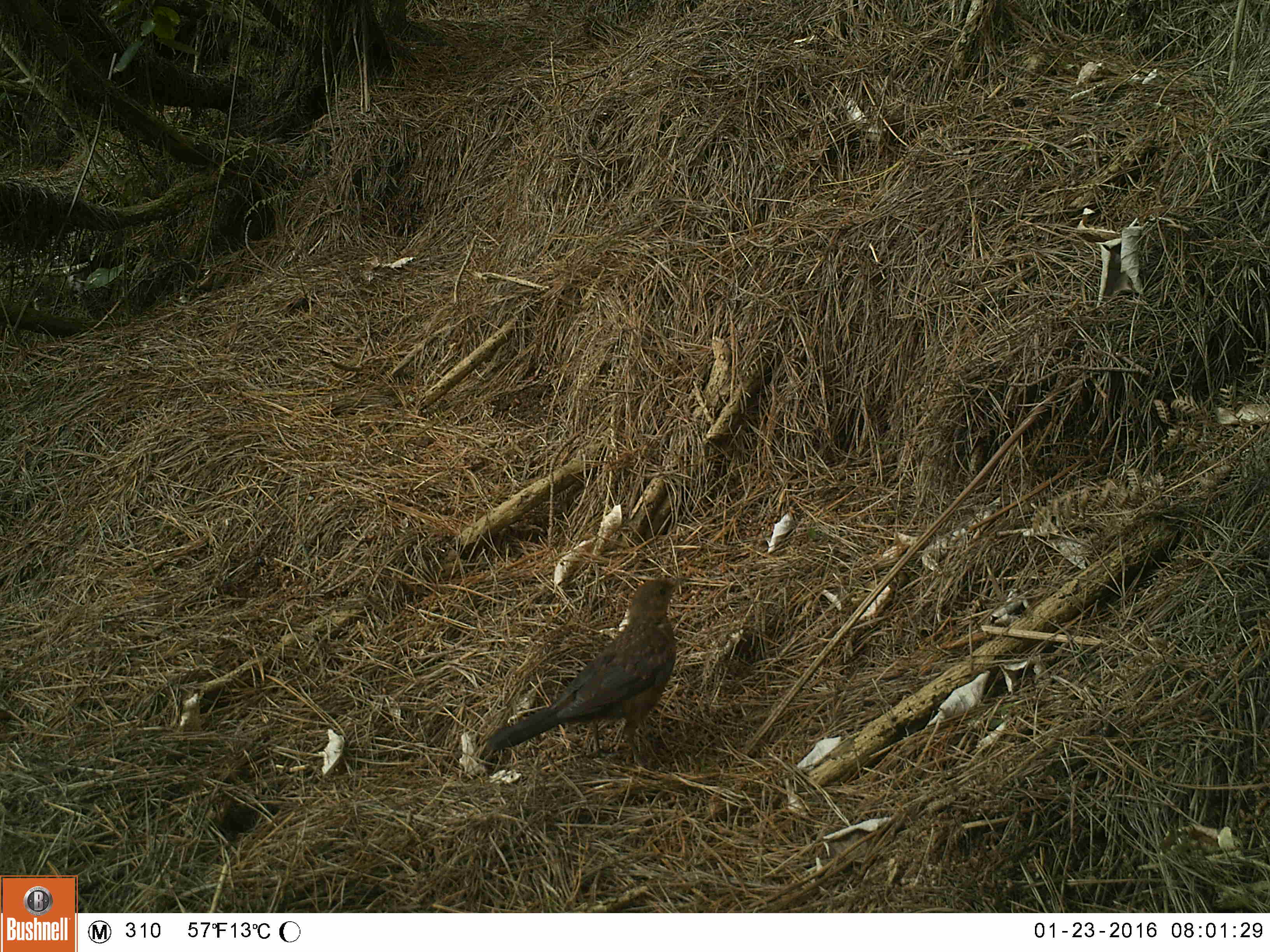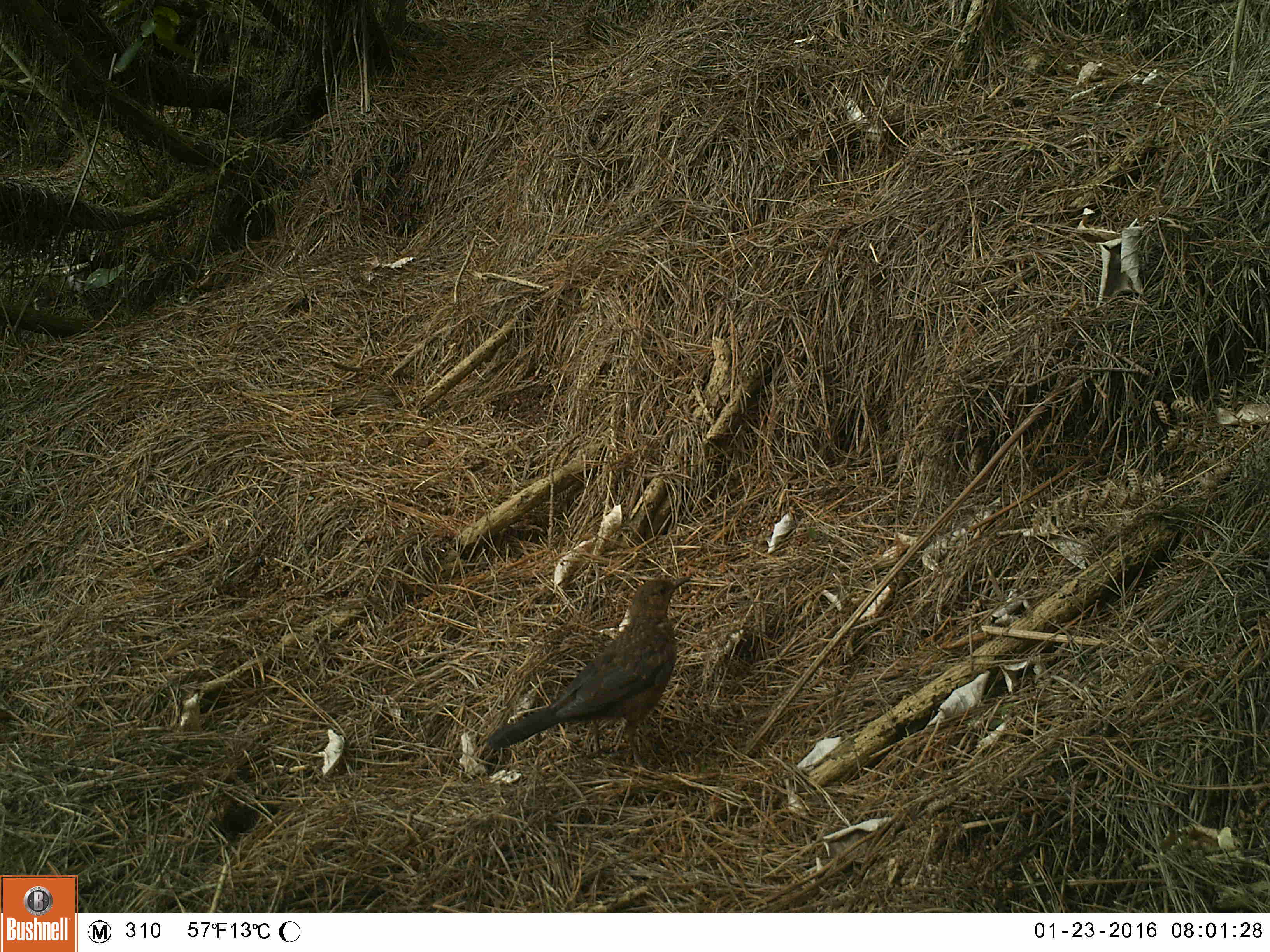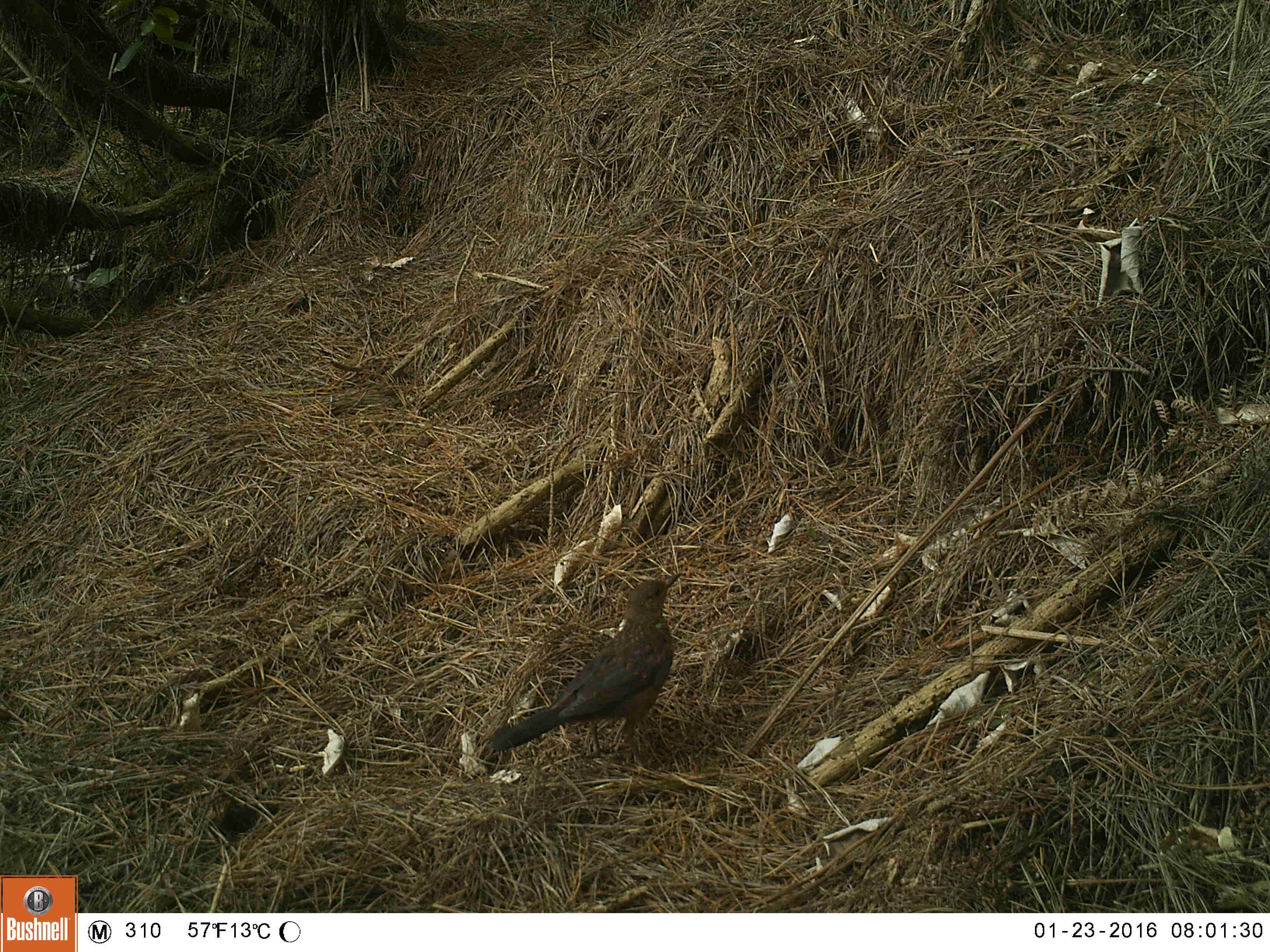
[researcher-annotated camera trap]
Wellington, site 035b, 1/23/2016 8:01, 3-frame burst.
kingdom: Animalia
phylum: Chordata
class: Aves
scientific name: Aves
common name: bird